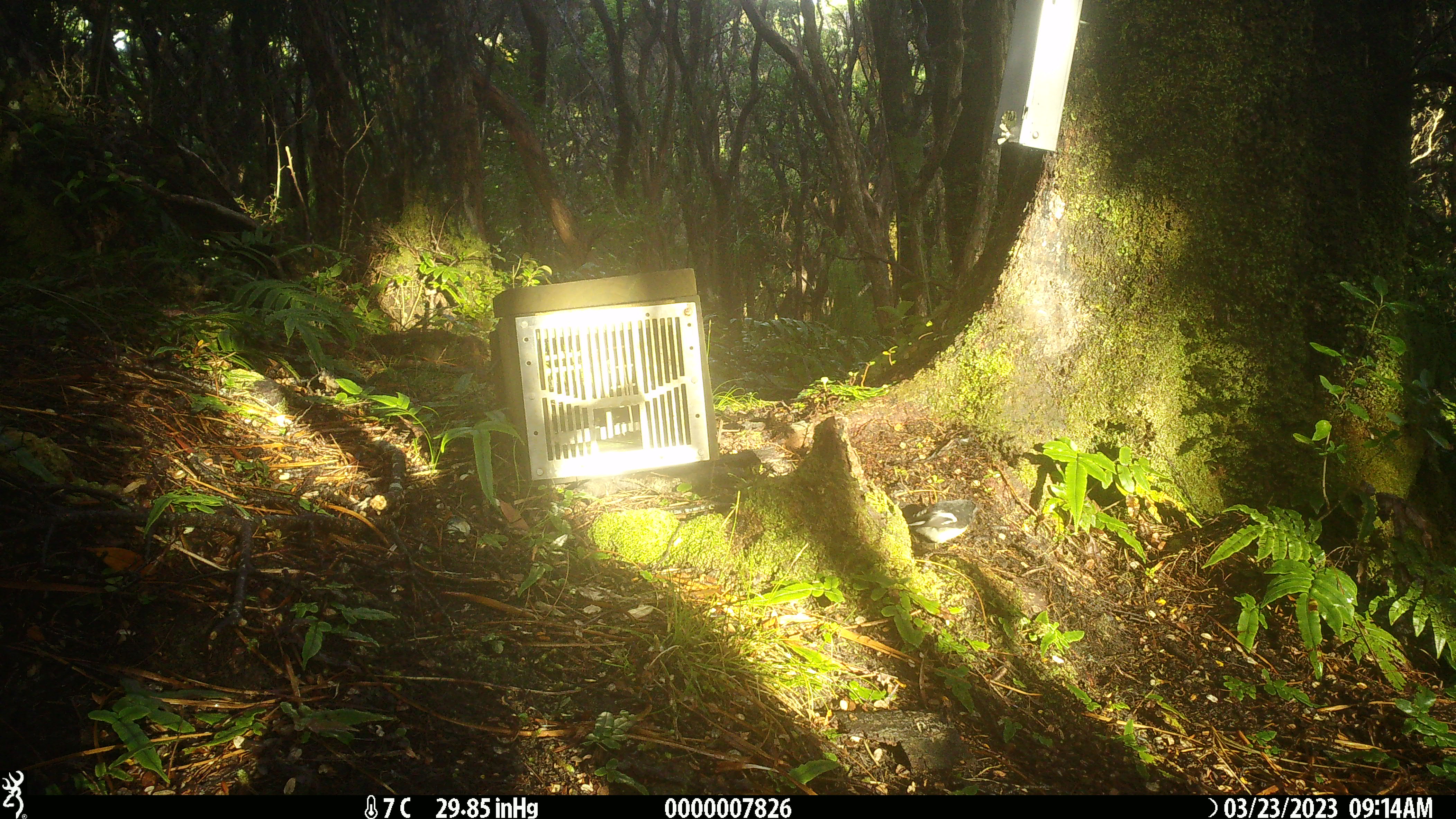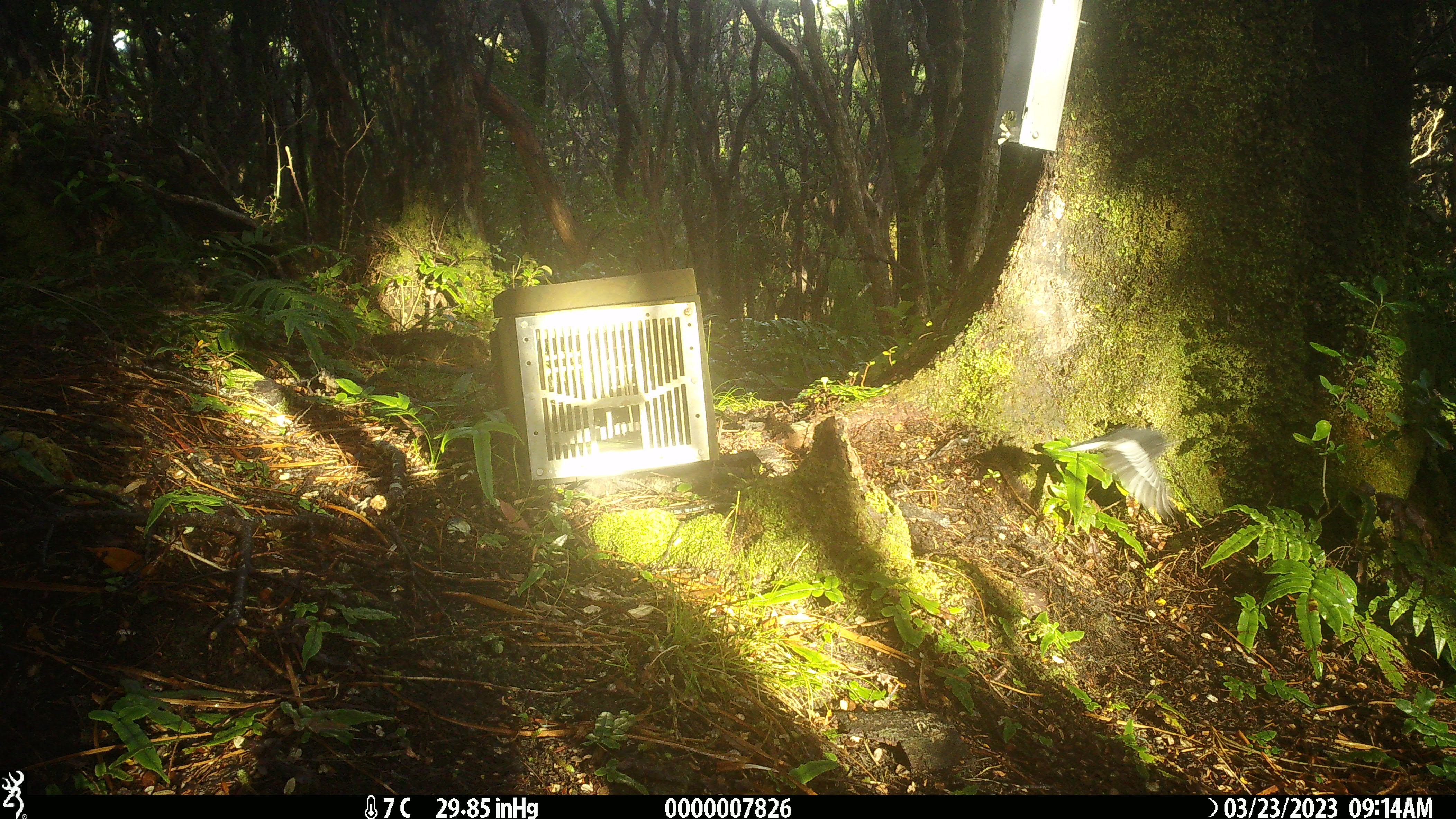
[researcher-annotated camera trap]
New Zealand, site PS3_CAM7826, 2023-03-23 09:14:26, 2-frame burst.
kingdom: Animalia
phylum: Chordata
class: Aves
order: Passeriformes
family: Petroicidae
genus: Petroica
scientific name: Petroica macrocephala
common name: tomtit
Tomtit (Petroica macrocephala).